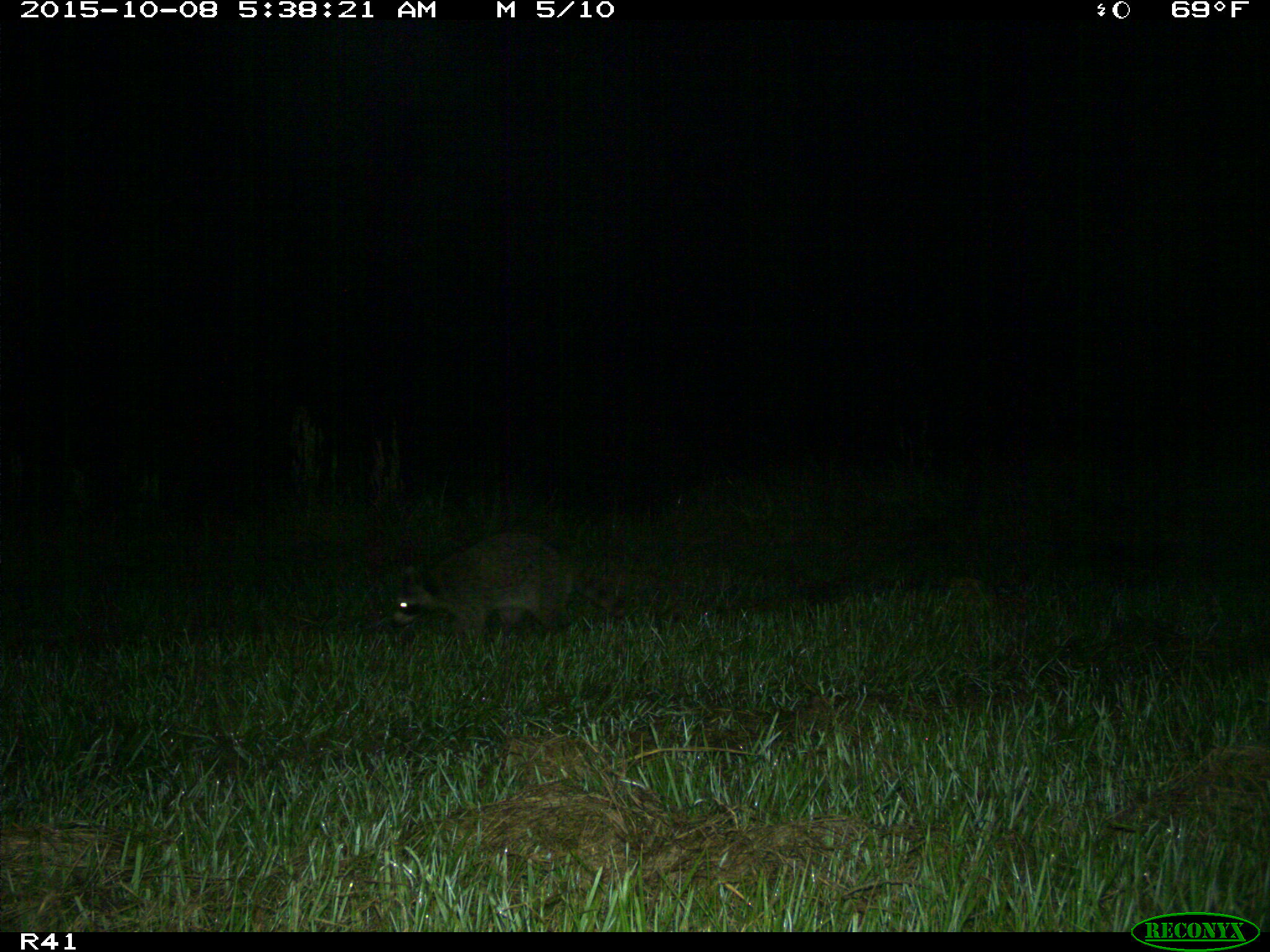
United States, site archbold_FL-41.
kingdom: Animalia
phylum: Chordata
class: Mammalia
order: Carnivora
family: Procyonidae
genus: Procyon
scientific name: Procyon lotor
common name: common raccoon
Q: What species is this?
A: Procyon lotor (common raccoon).